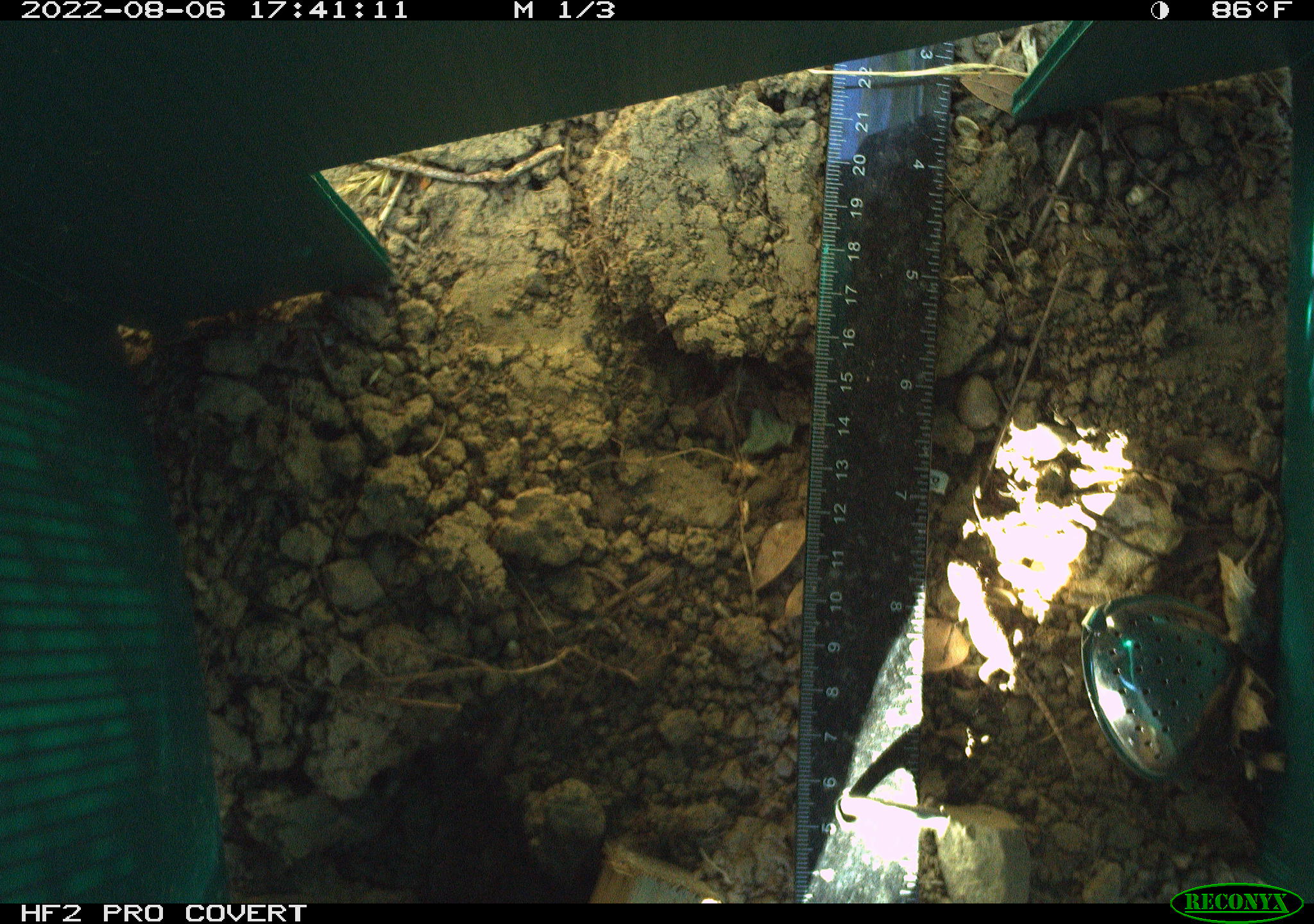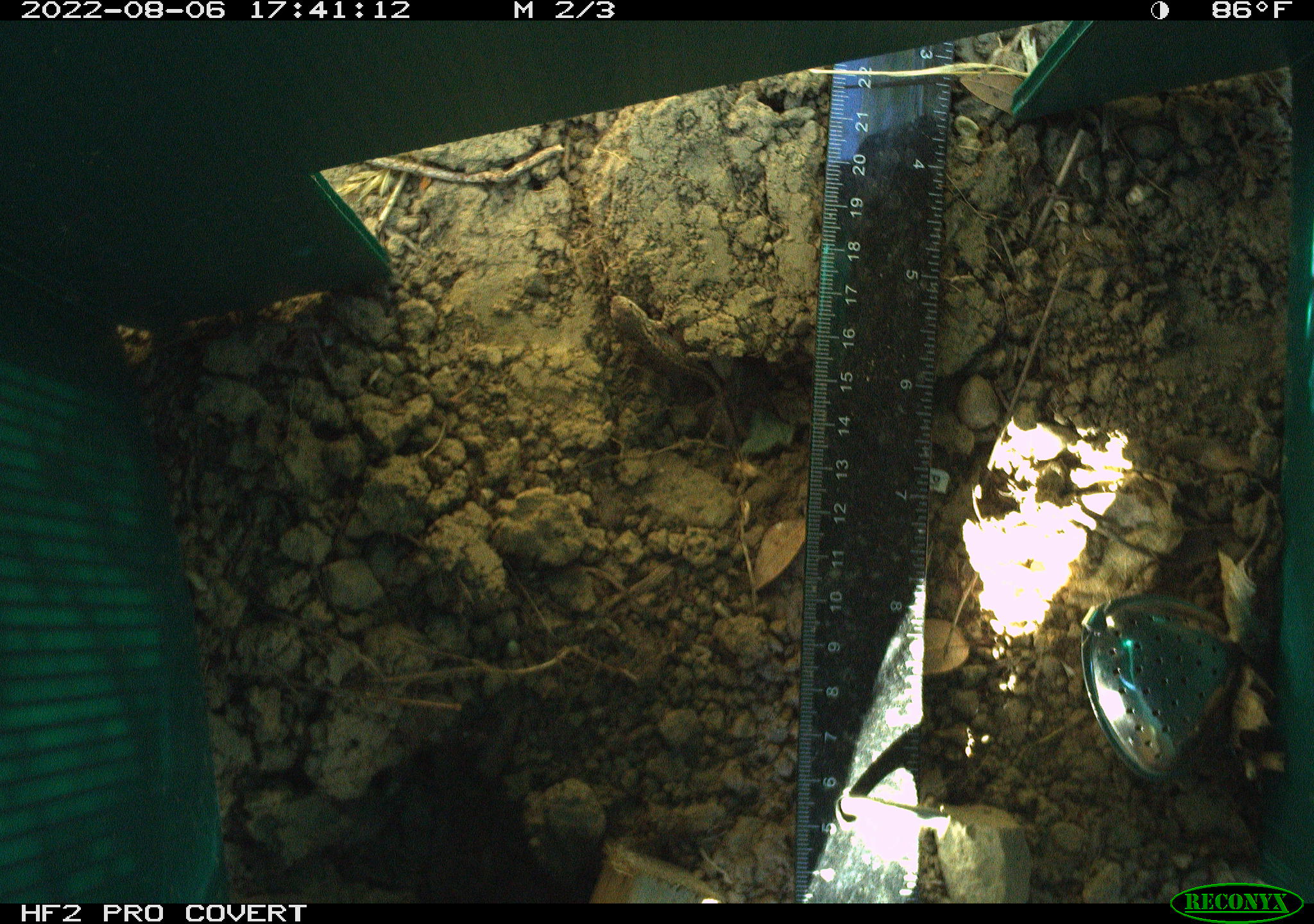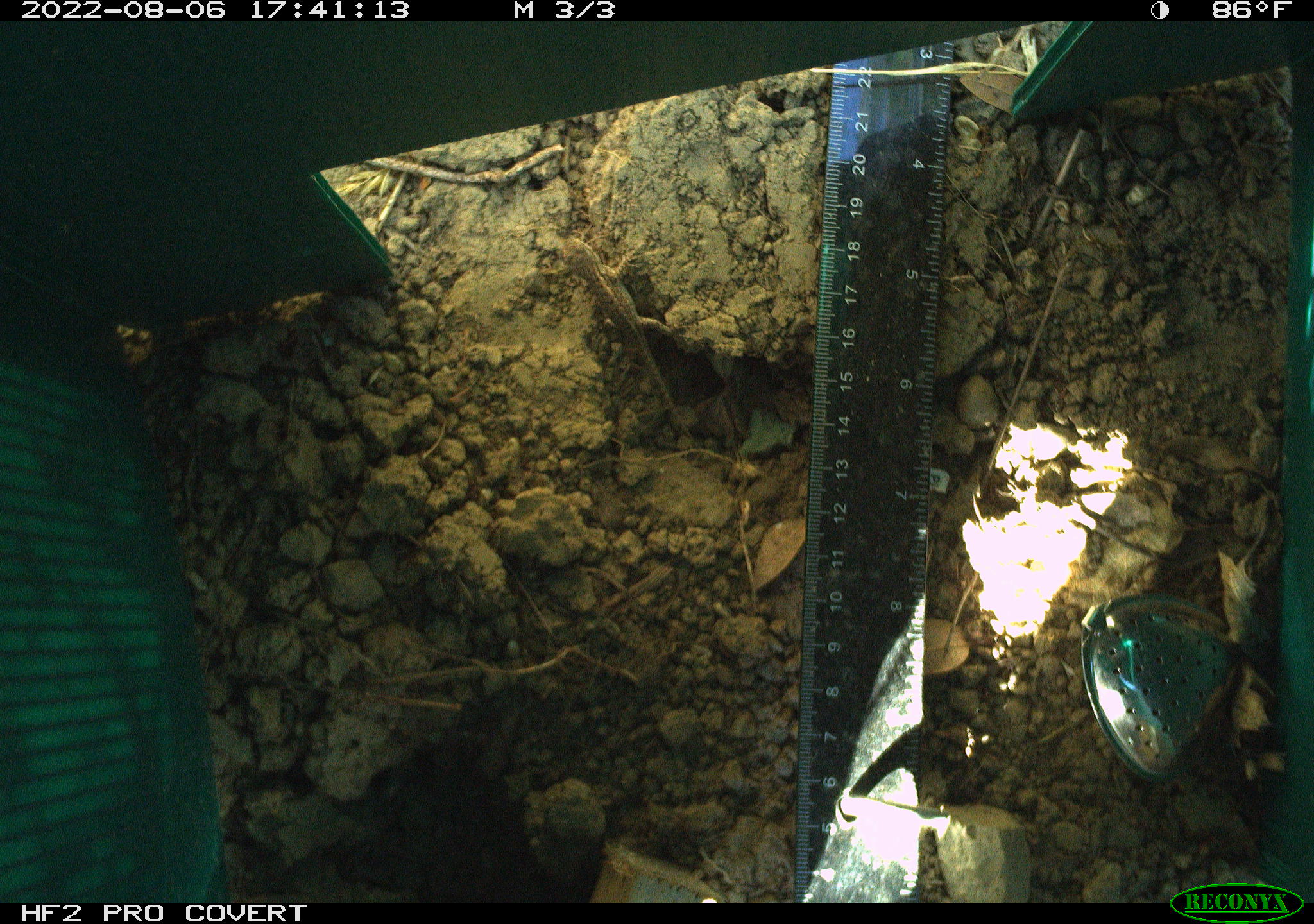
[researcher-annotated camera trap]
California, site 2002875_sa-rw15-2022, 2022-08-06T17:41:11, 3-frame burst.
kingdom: Animalia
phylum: Chordata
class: Reptilia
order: Squamata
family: Phrynosomatidae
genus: Sceloporus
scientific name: Sceloporus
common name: spiny lizards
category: sceloporus species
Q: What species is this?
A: Sceloporus species (spiny lizards) (Sceloporus).